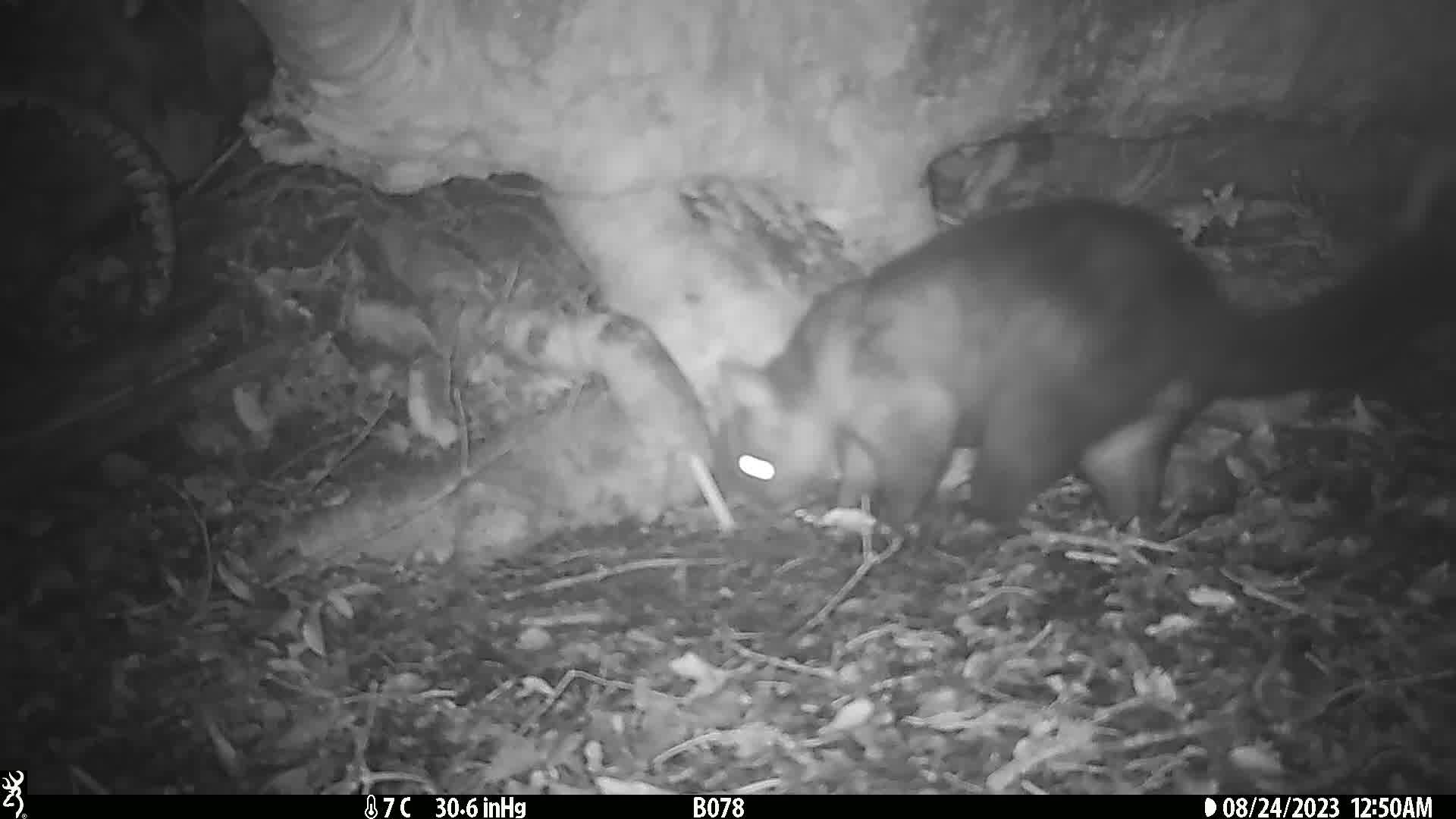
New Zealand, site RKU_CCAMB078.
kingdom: Animalia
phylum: Chordata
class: Mammalia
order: Diprotodontia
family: Phalangeridae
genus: Trichosurus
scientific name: Trichosurus vulpecula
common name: common brushtail possum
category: possum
Possum (common brushtail possum) (Trichosurus vulpecula).